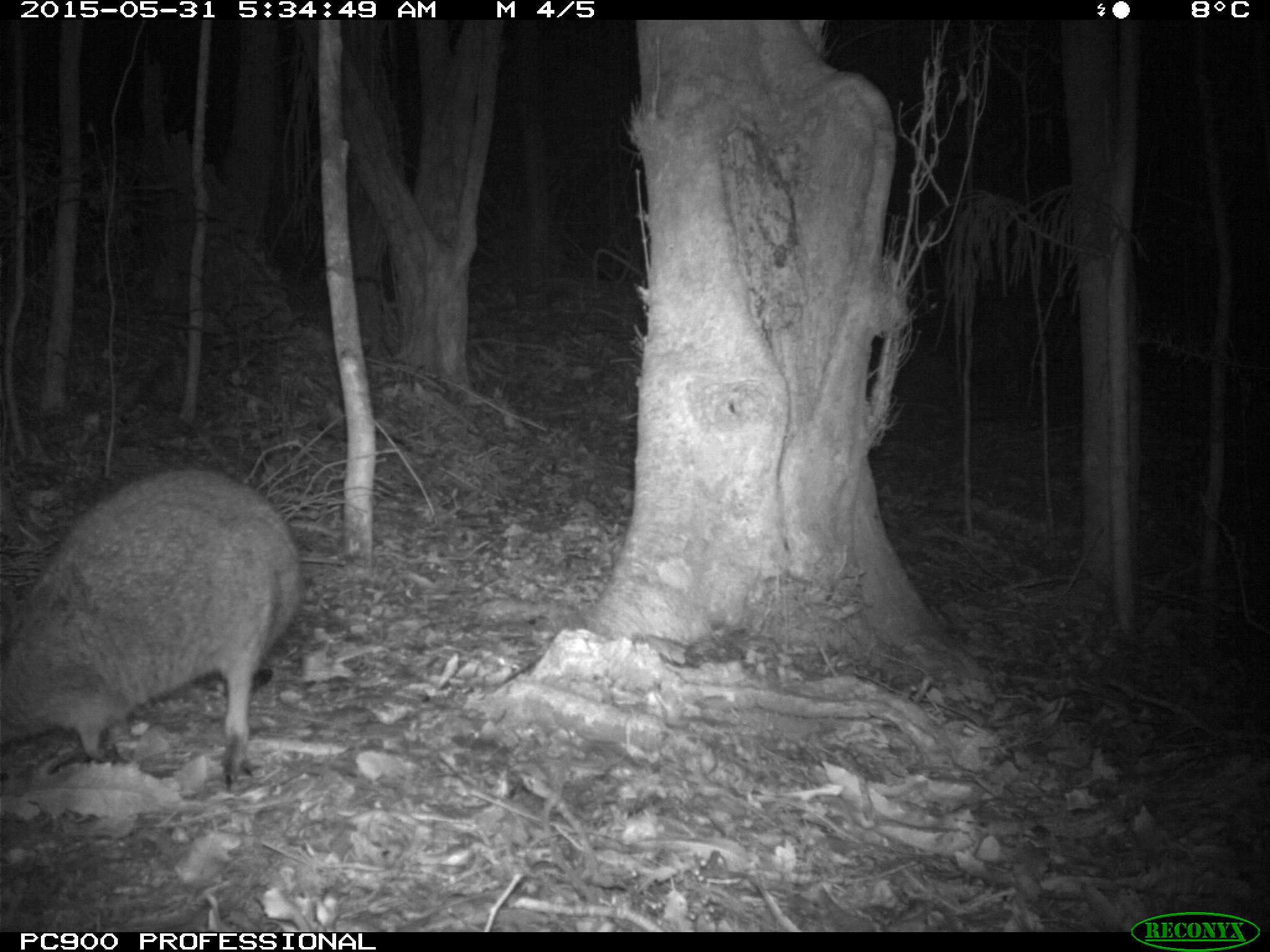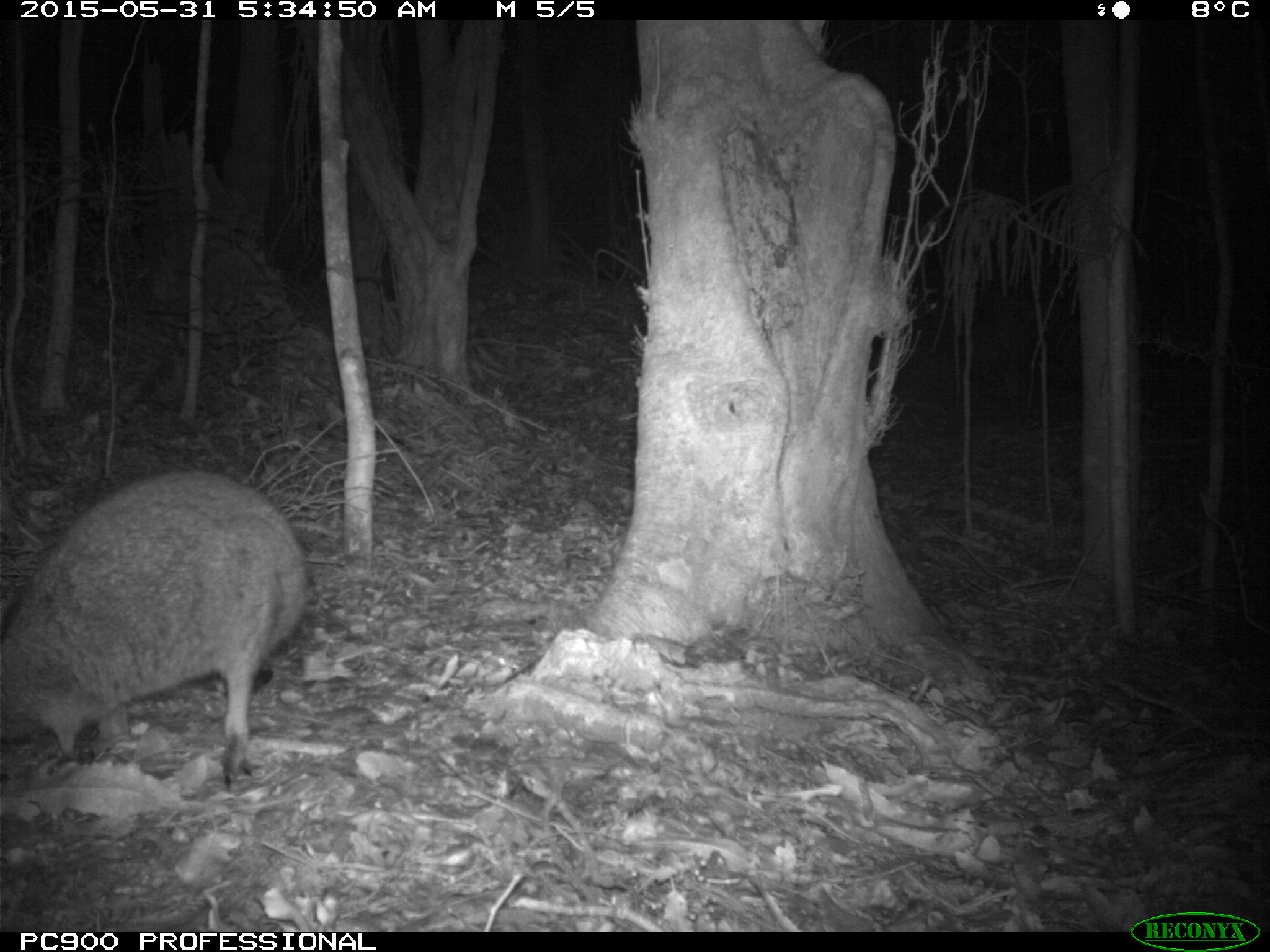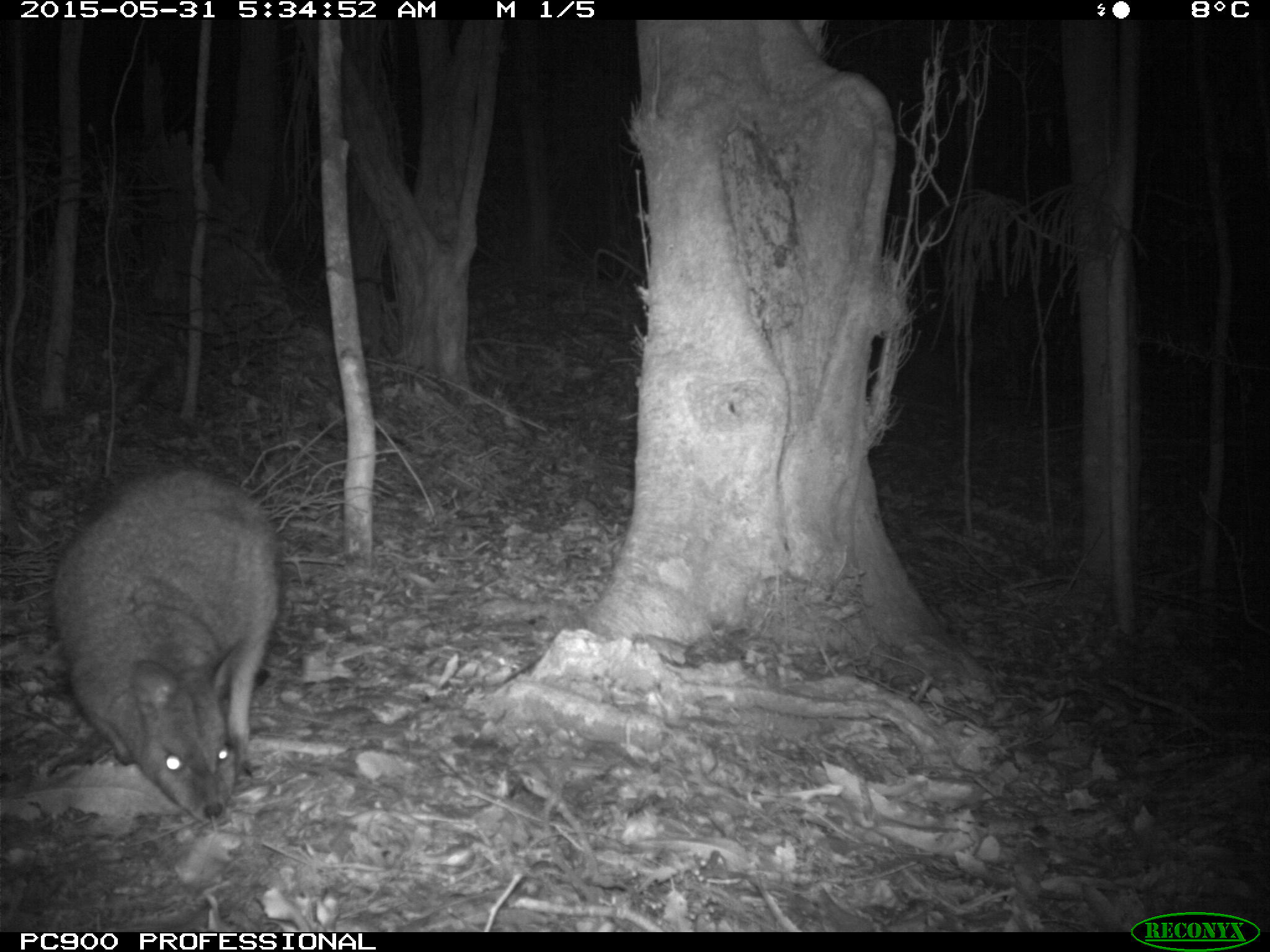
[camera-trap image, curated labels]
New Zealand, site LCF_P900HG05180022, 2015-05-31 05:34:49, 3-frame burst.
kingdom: Animalia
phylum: Chordata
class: Mammalia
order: Diprotodontia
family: Macropodidae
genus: Notamacropus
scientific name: Notamacropus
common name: wallaby